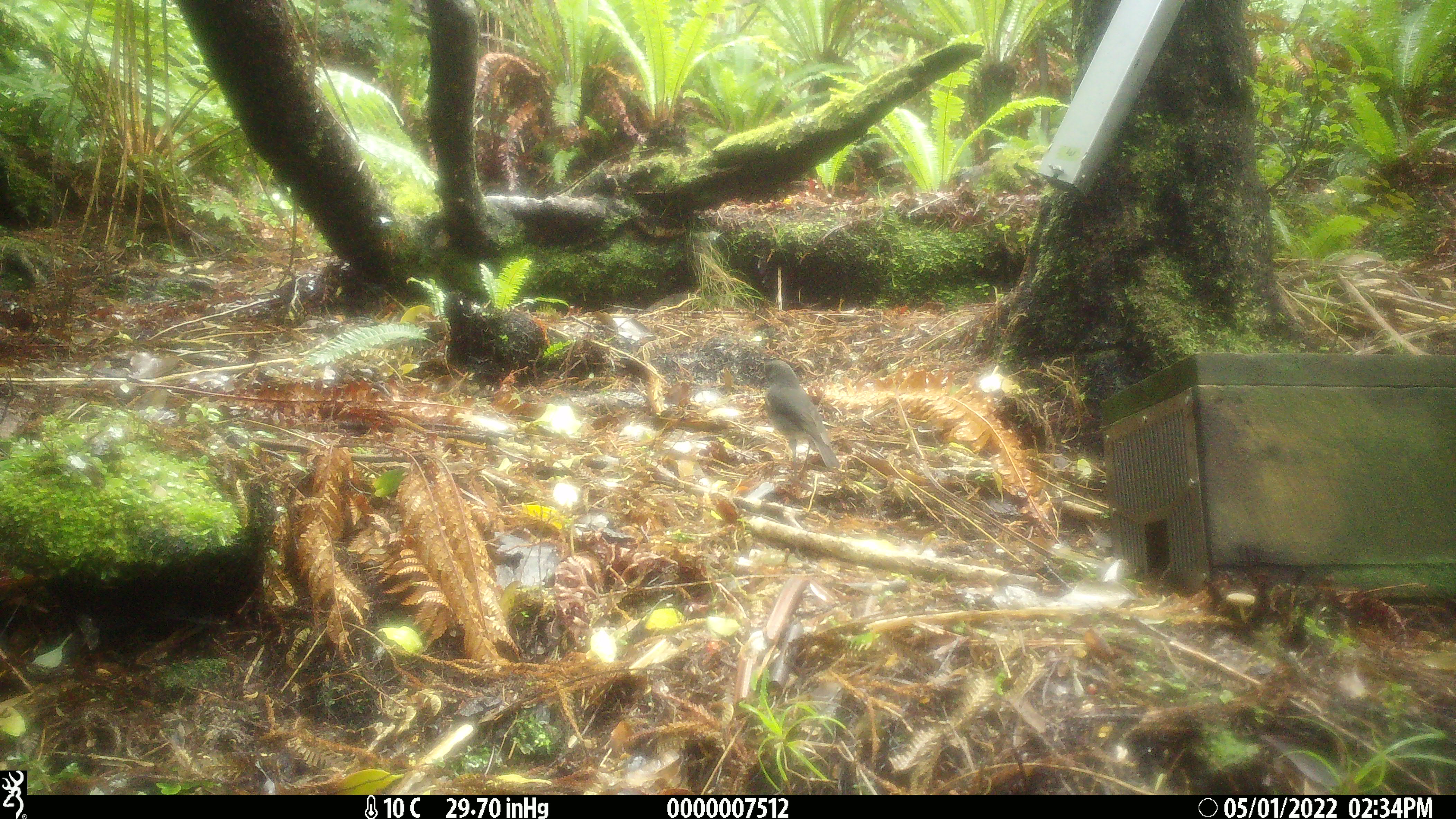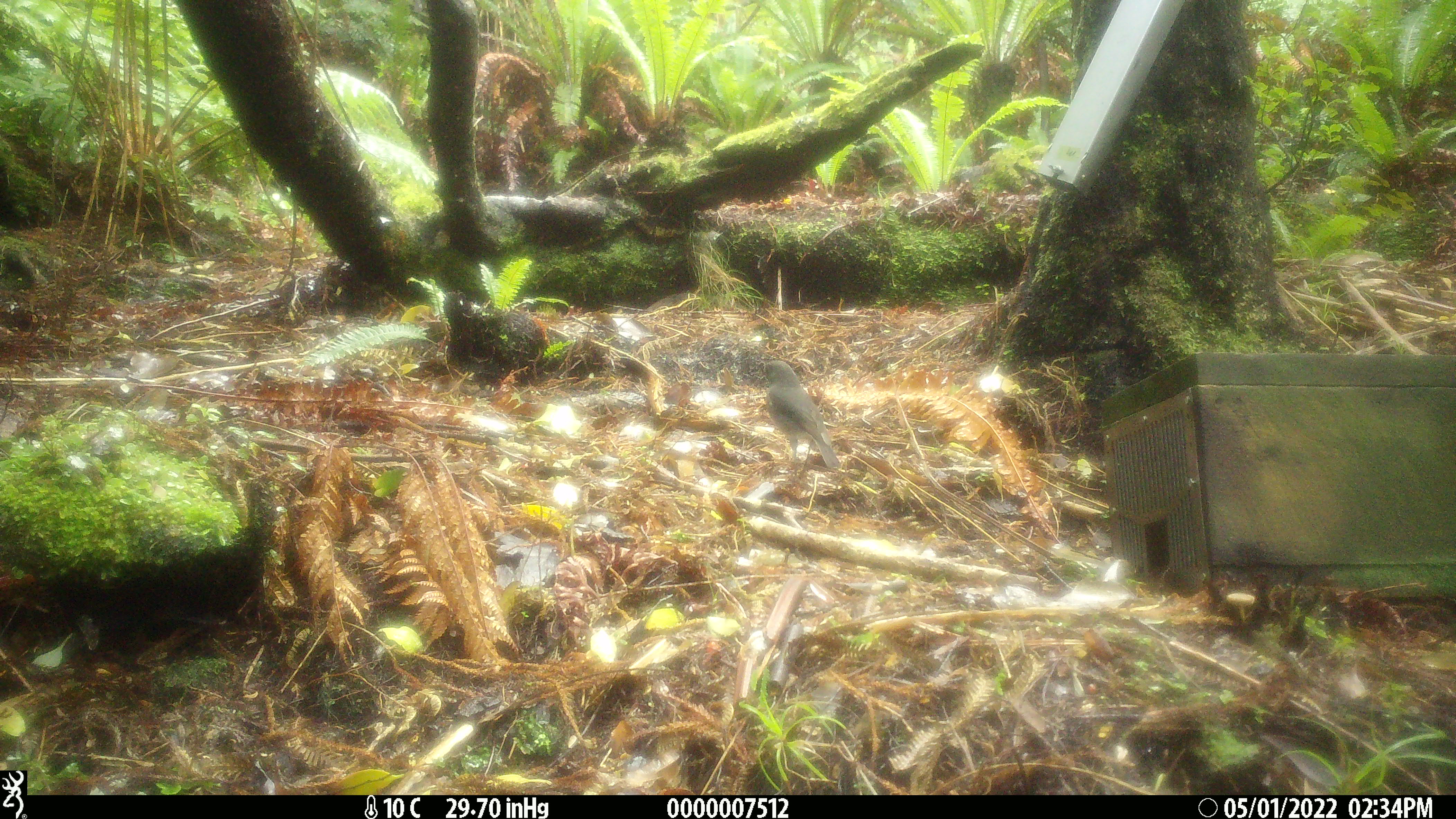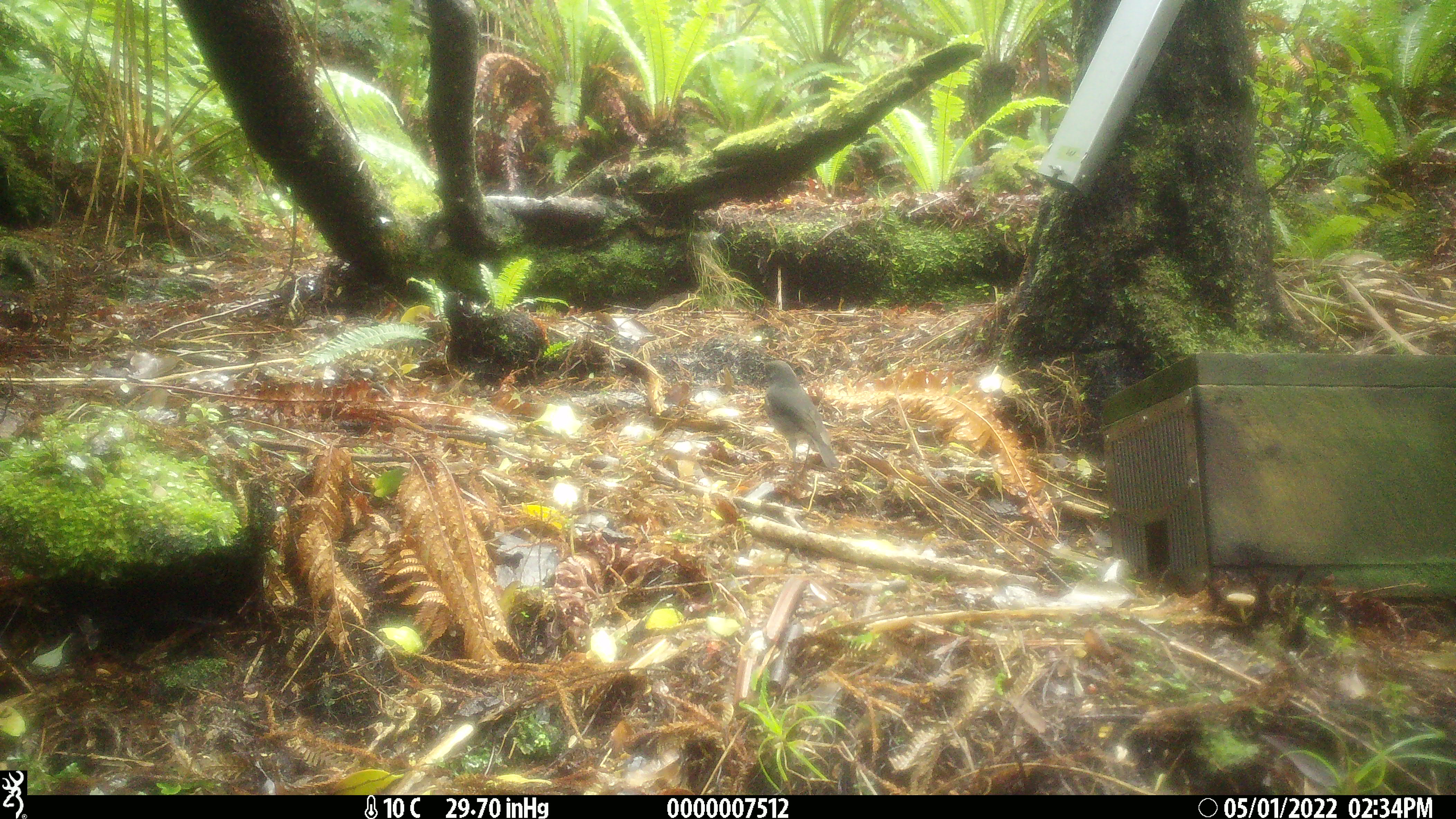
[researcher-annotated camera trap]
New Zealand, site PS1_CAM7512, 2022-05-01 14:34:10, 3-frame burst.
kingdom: Animalia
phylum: Chordata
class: Aves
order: Passeriformes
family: Petroicidae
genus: Petroica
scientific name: Petroica australis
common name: new zealand robin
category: robin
Robin (new zealand robin) (Petroica australis).